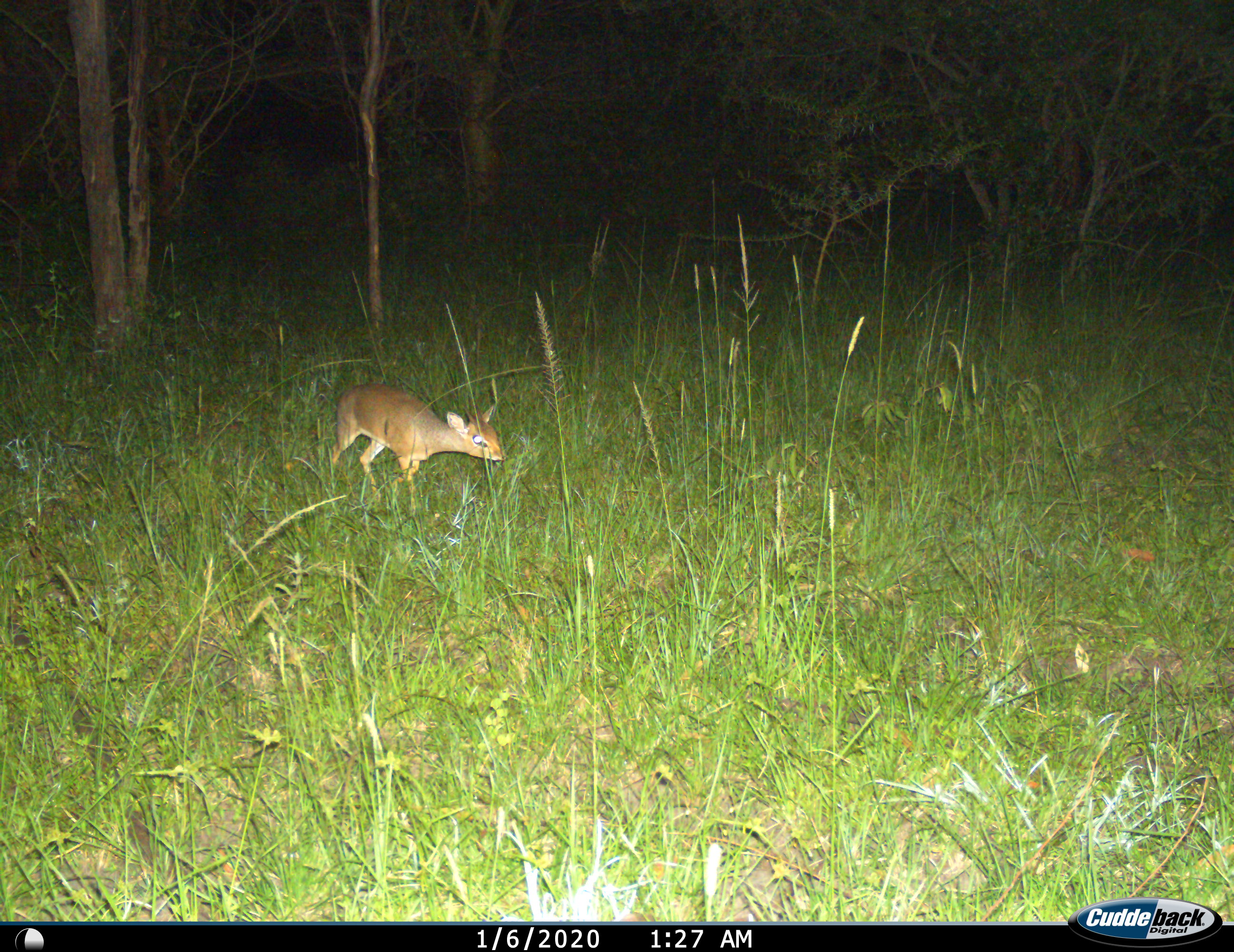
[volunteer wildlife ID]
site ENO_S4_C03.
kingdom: Animalia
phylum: Chordata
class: Mammalia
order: Artiodactyla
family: Bovidae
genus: Madoqua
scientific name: Madoqua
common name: dik-dik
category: dikdik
Dikdik (dik-dik) (Madoqua), count 1. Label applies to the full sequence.